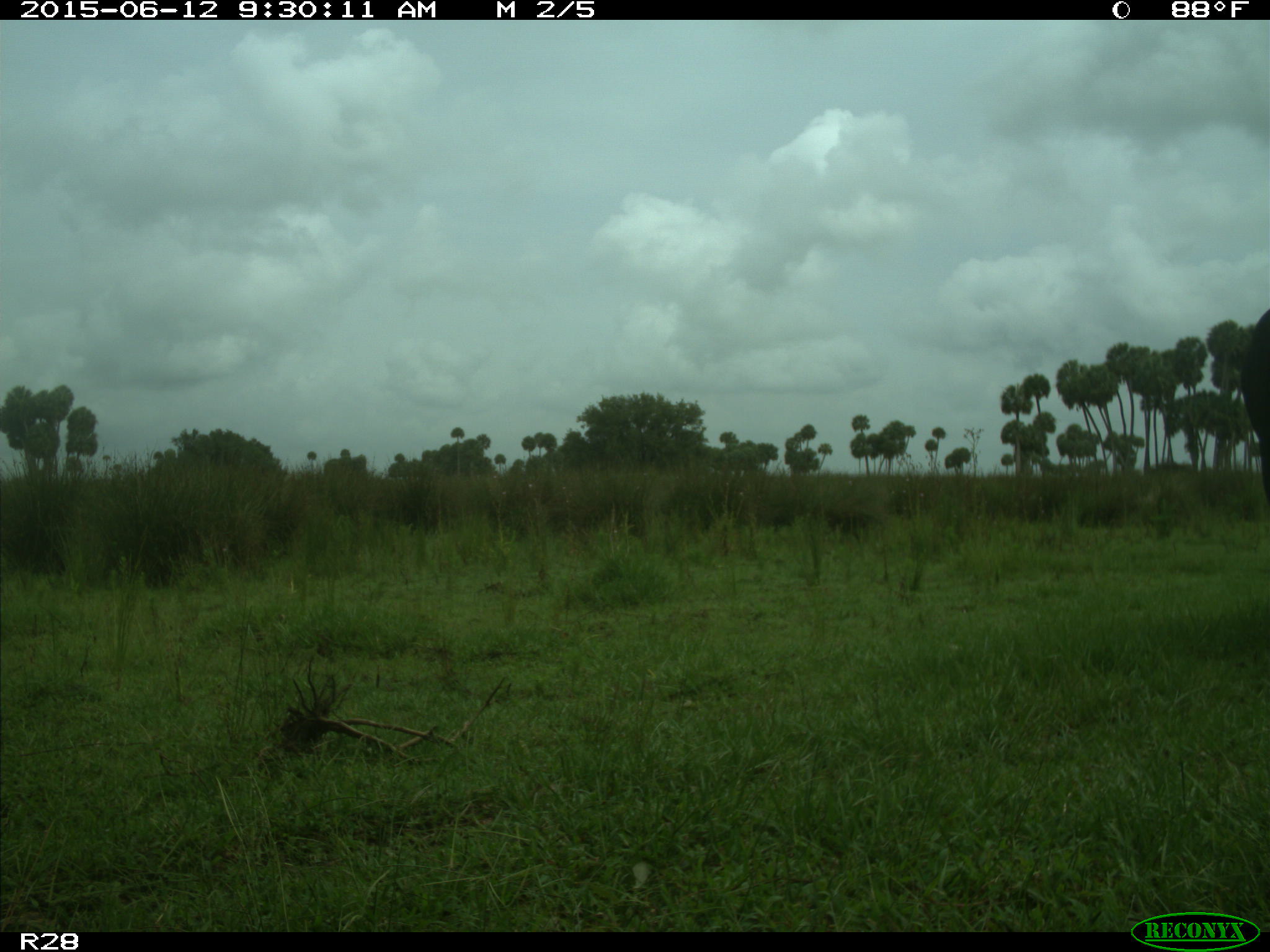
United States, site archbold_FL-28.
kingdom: Animalia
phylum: Chordata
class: Mammalia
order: Artiodactyla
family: Bovidae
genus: Bos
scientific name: Bos taurus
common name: domestic cow